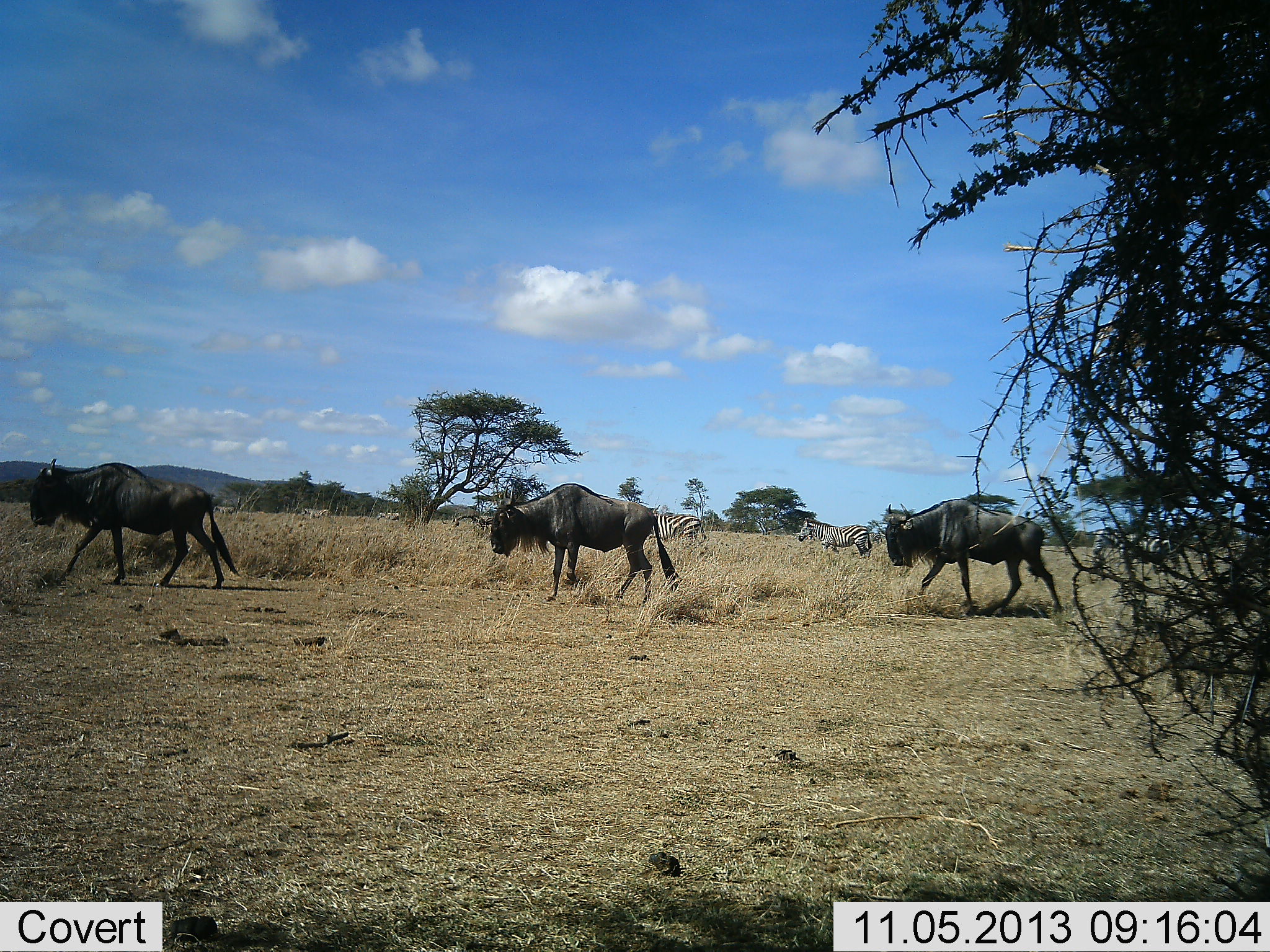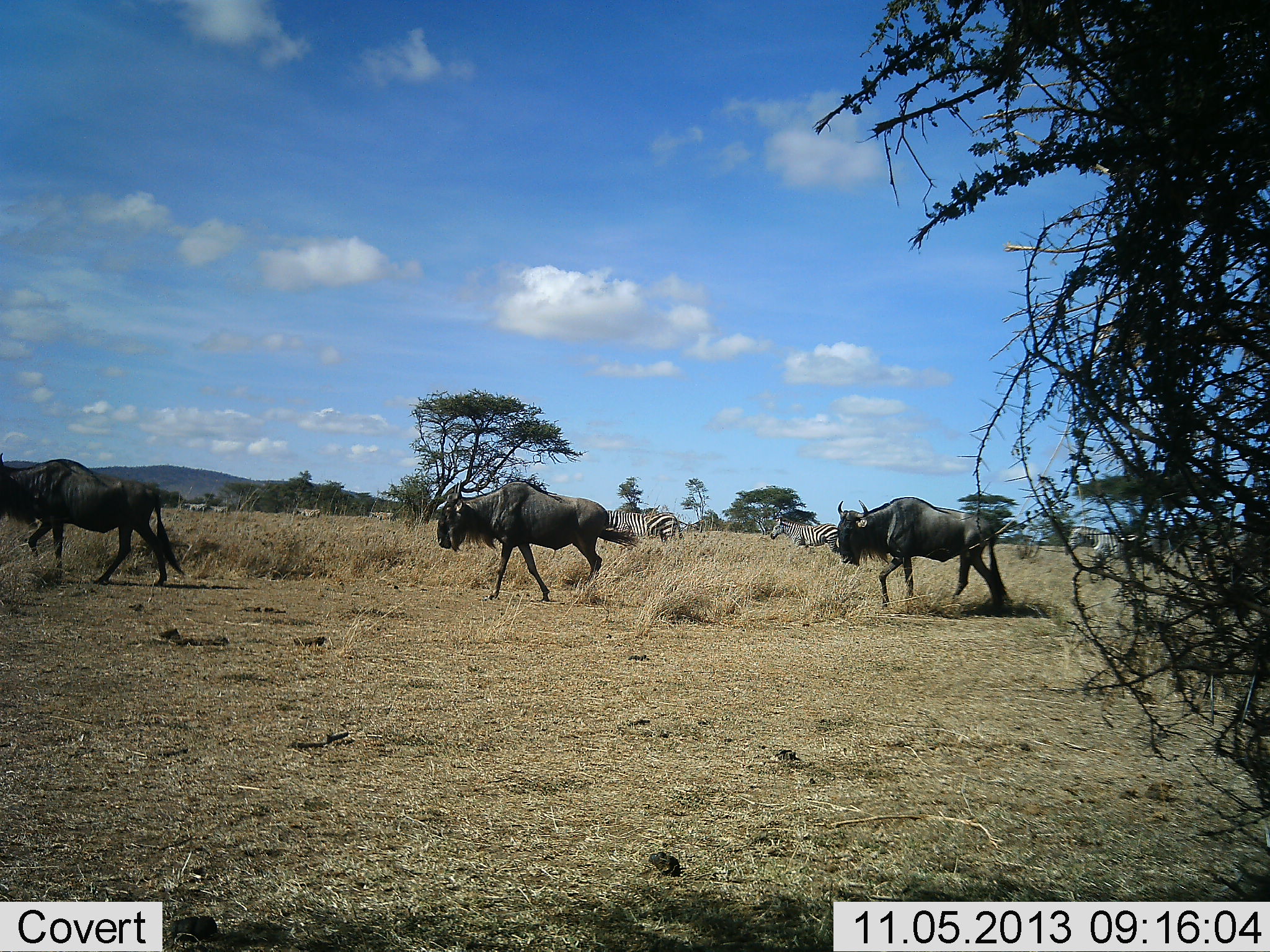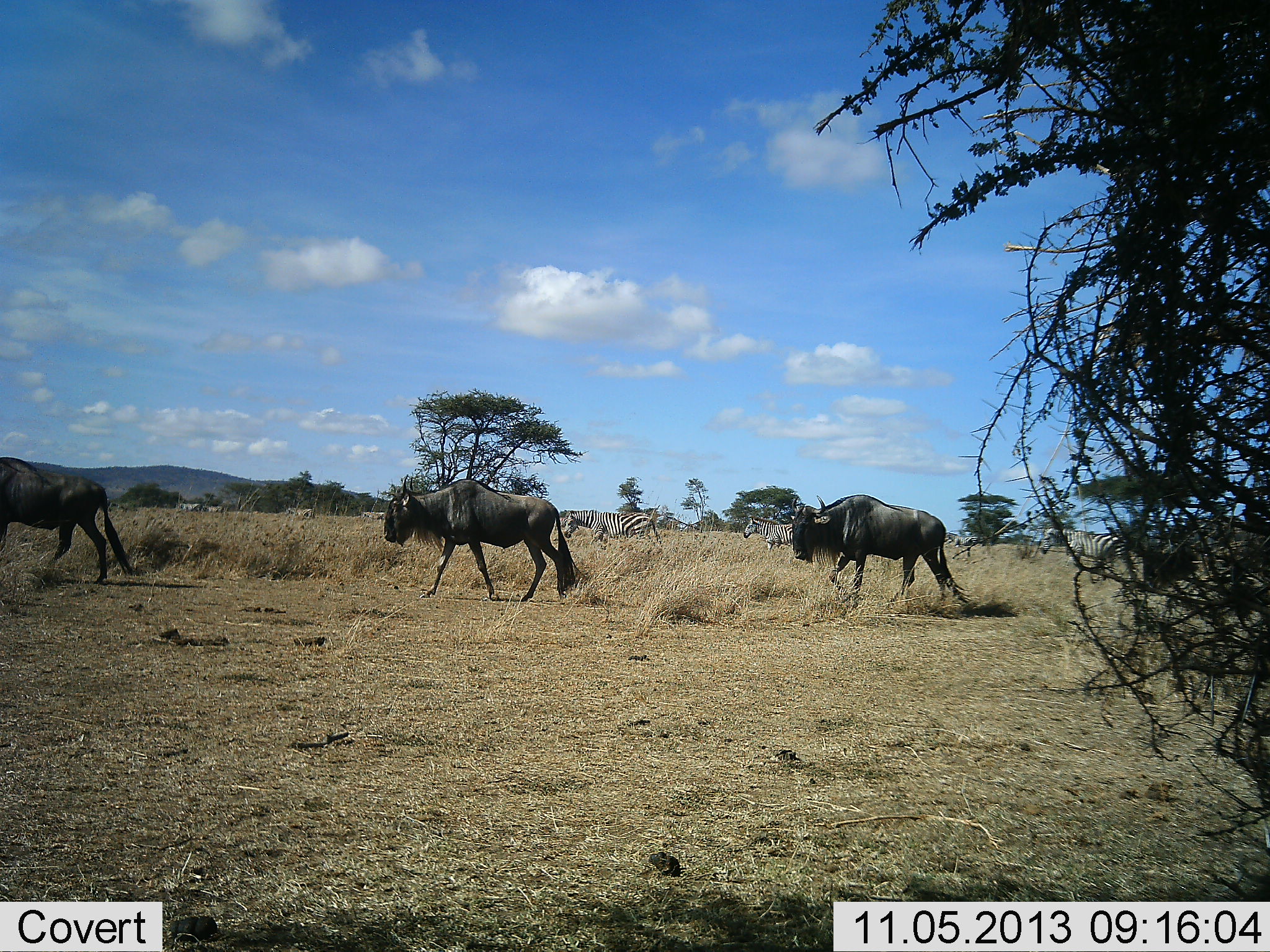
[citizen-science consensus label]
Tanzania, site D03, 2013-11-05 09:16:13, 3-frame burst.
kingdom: Animalia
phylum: Chordata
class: Mammalia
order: Artiodactyla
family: Bovidae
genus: Connochaetes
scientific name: Connochaetes taurinus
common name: blue wildebeest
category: wildebeest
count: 3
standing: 0%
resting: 0%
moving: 100%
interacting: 0%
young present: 0%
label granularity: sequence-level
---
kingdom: Animalia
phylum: Chordata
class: Mammalia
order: Perissodactyla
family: Equidae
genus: Equus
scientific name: Equus quagga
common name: plains zebra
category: zebra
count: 7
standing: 10%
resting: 0%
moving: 90%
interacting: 0%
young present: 0%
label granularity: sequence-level